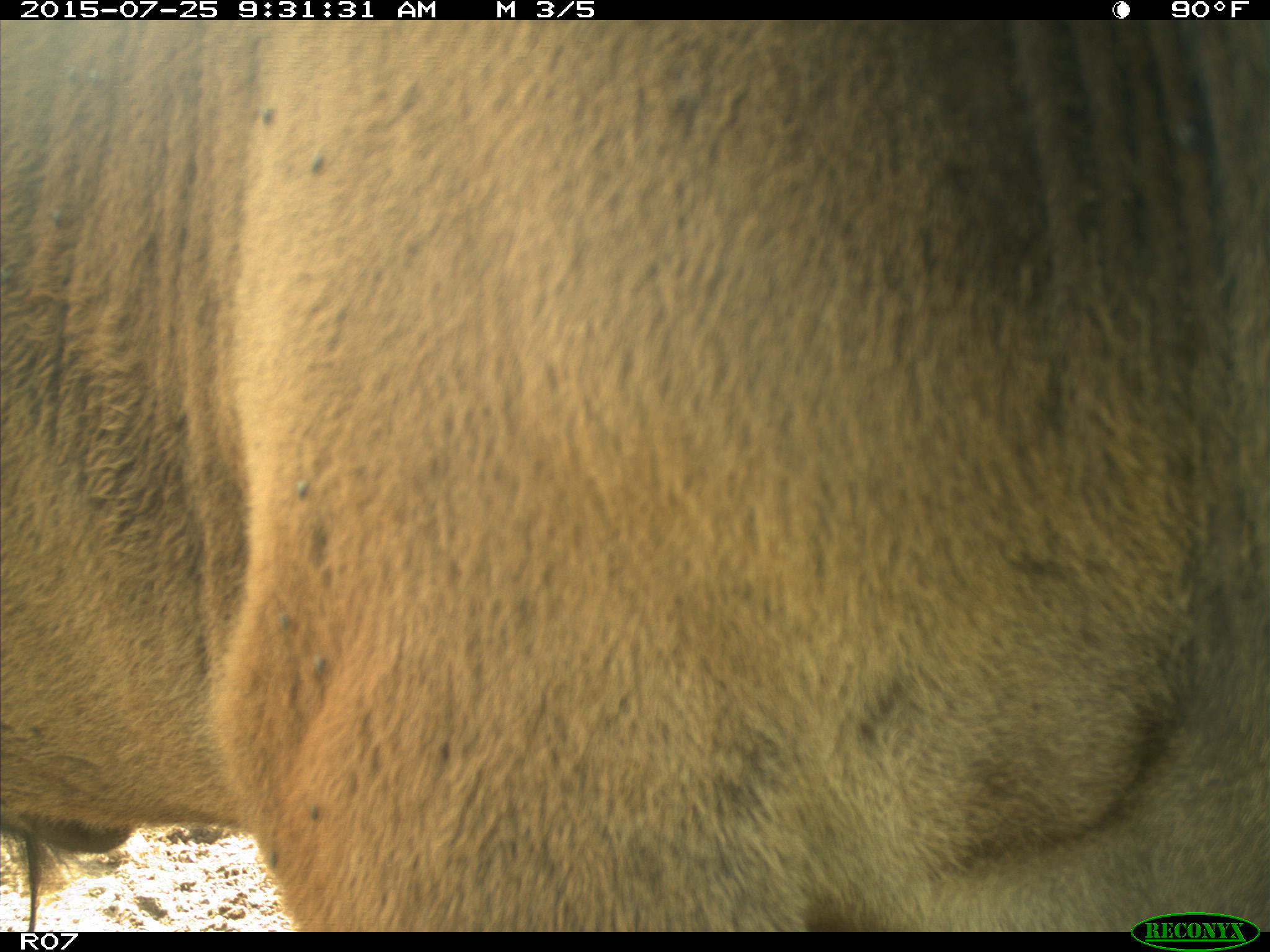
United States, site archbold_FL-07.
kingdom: Animalia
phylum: Chordata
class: Mammalia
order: Artiodactyla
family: Bovidae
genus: Bos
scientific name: Bos taurus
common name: domestic cow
Bos taurus (domestic cow).